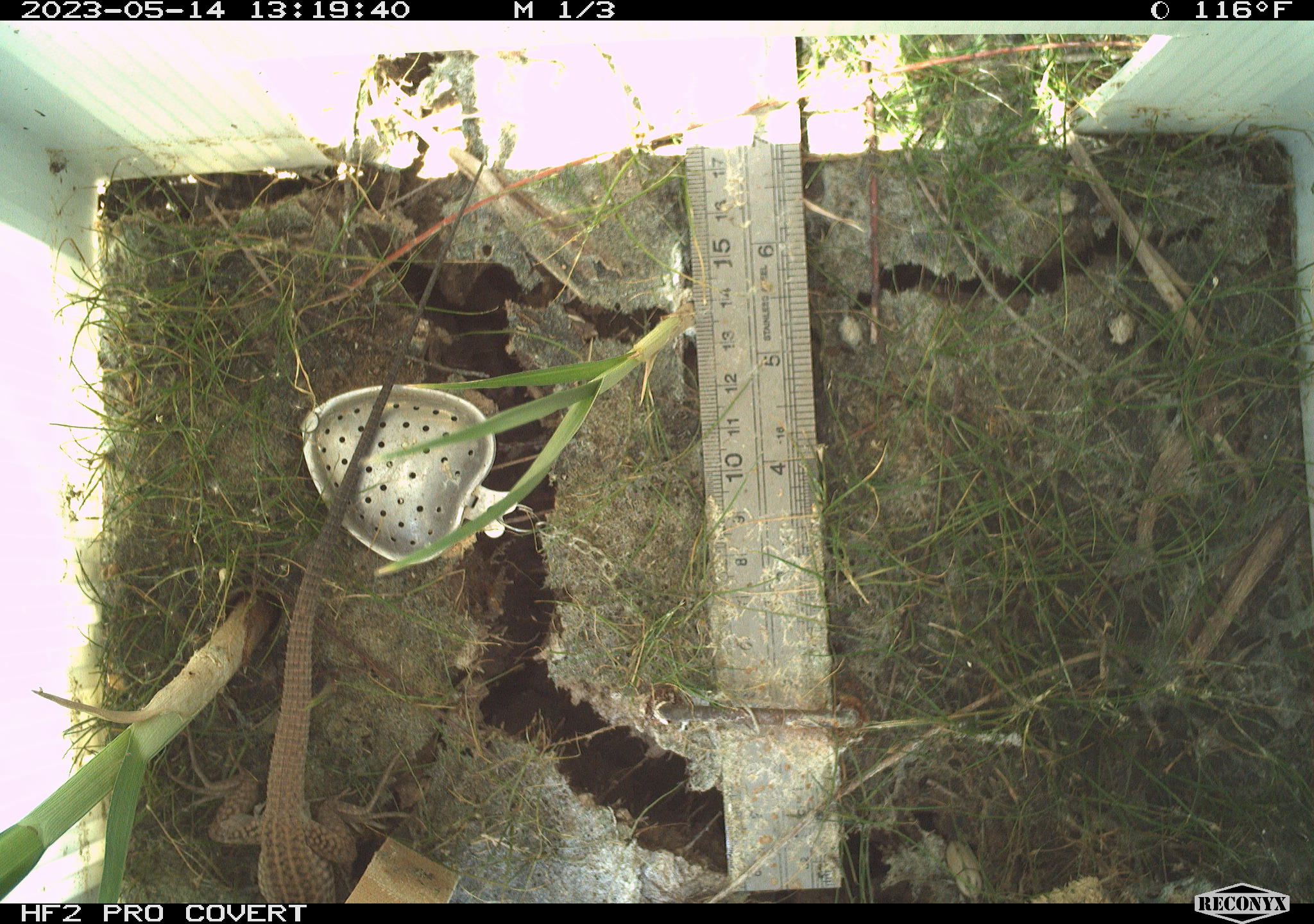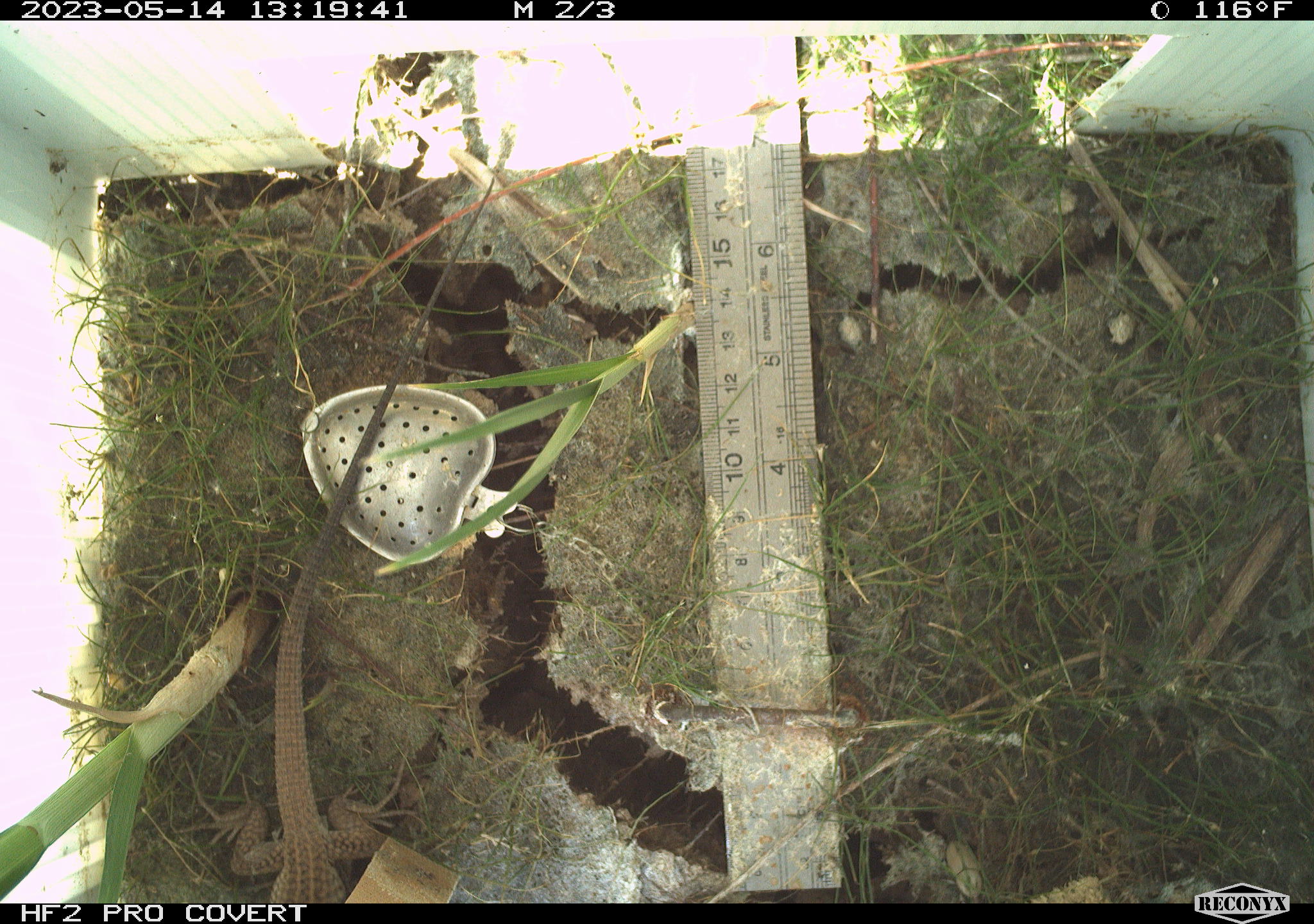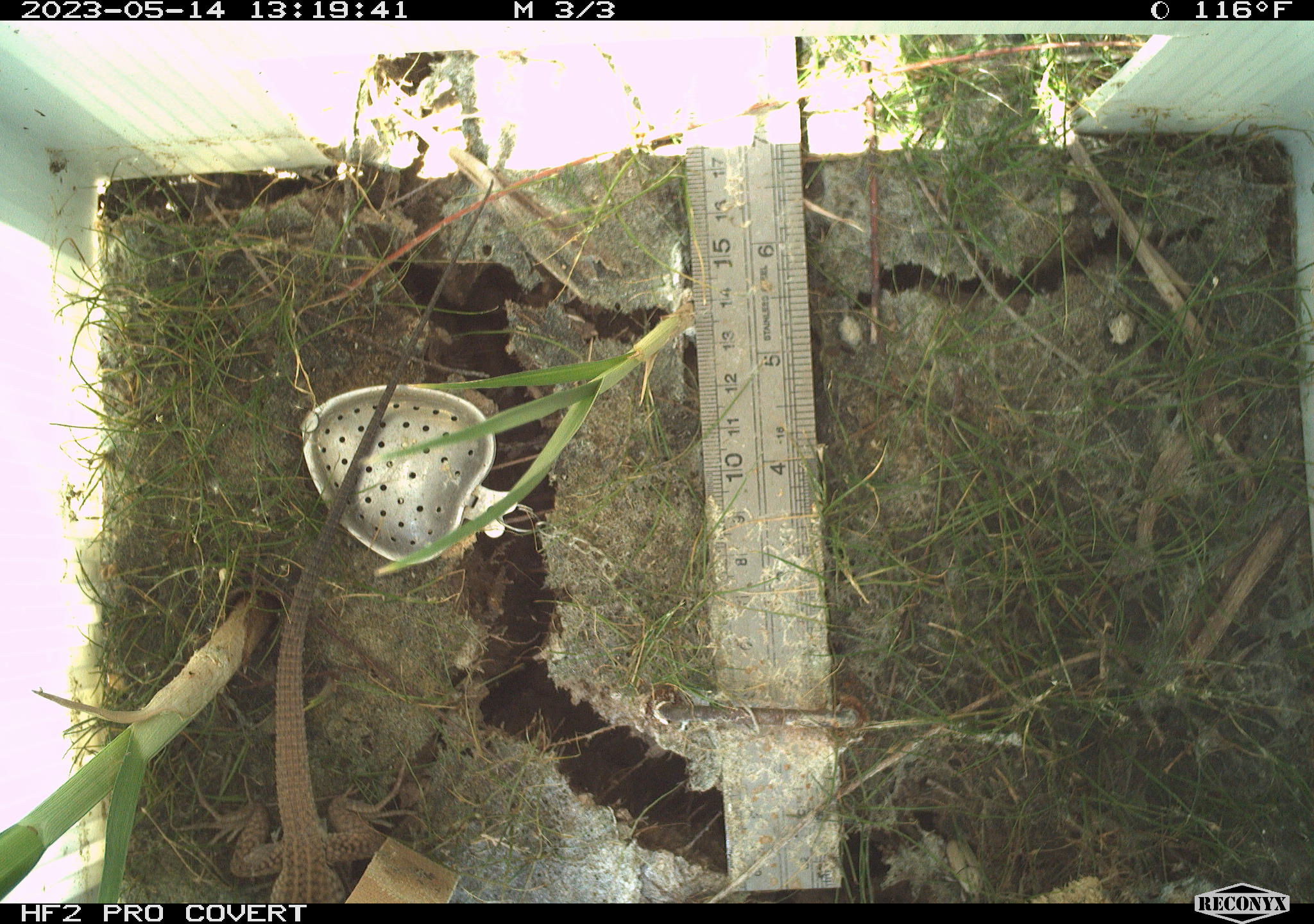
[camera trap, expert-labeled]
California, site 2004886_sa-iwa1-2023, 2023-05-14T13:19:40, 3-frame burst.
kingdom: Animalia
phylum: Chordata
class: Reptilia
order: Squamata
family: Teiidae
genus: Aspidoscelis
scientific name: Aspidoscelis tigris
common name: western whiptail